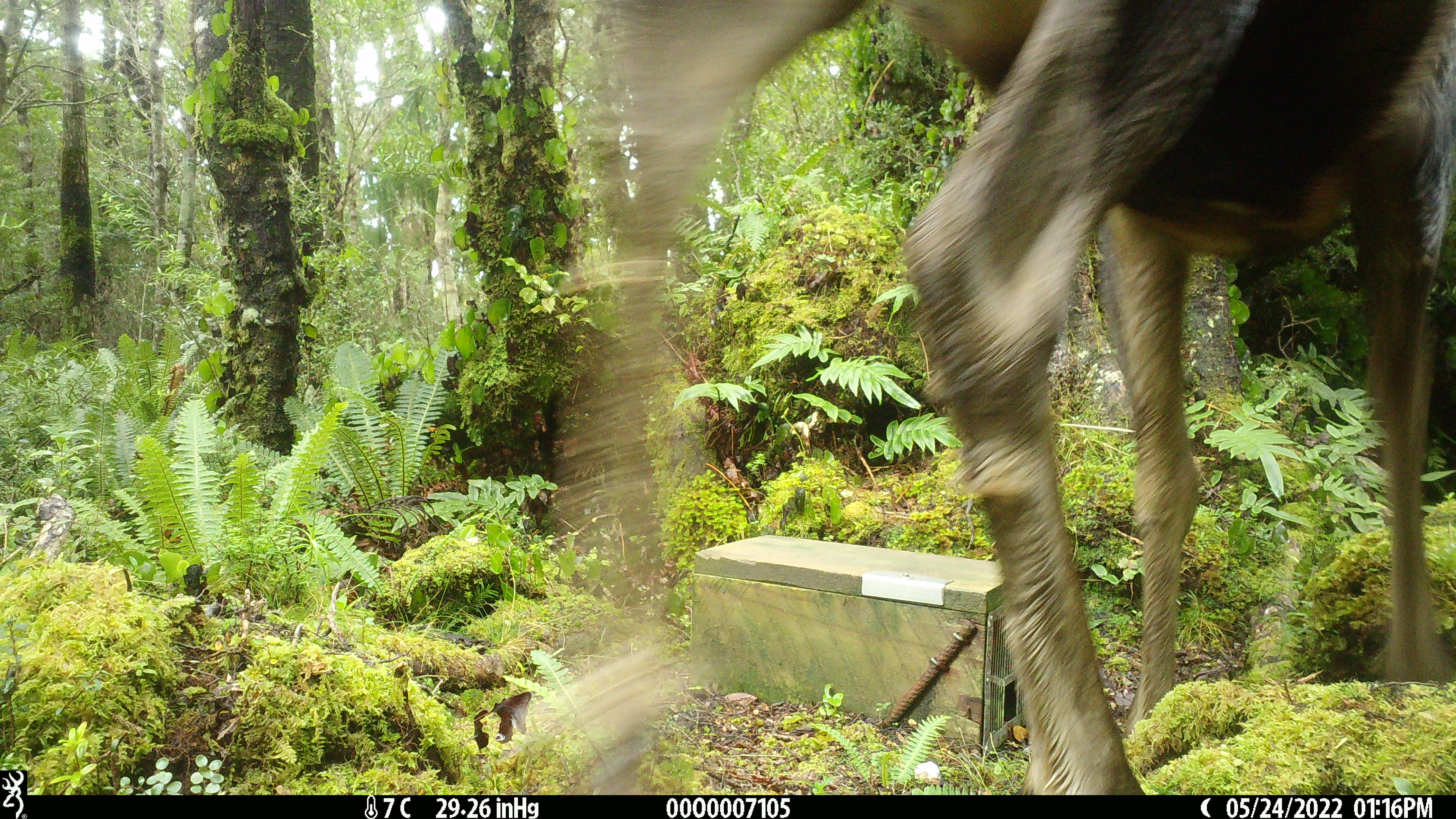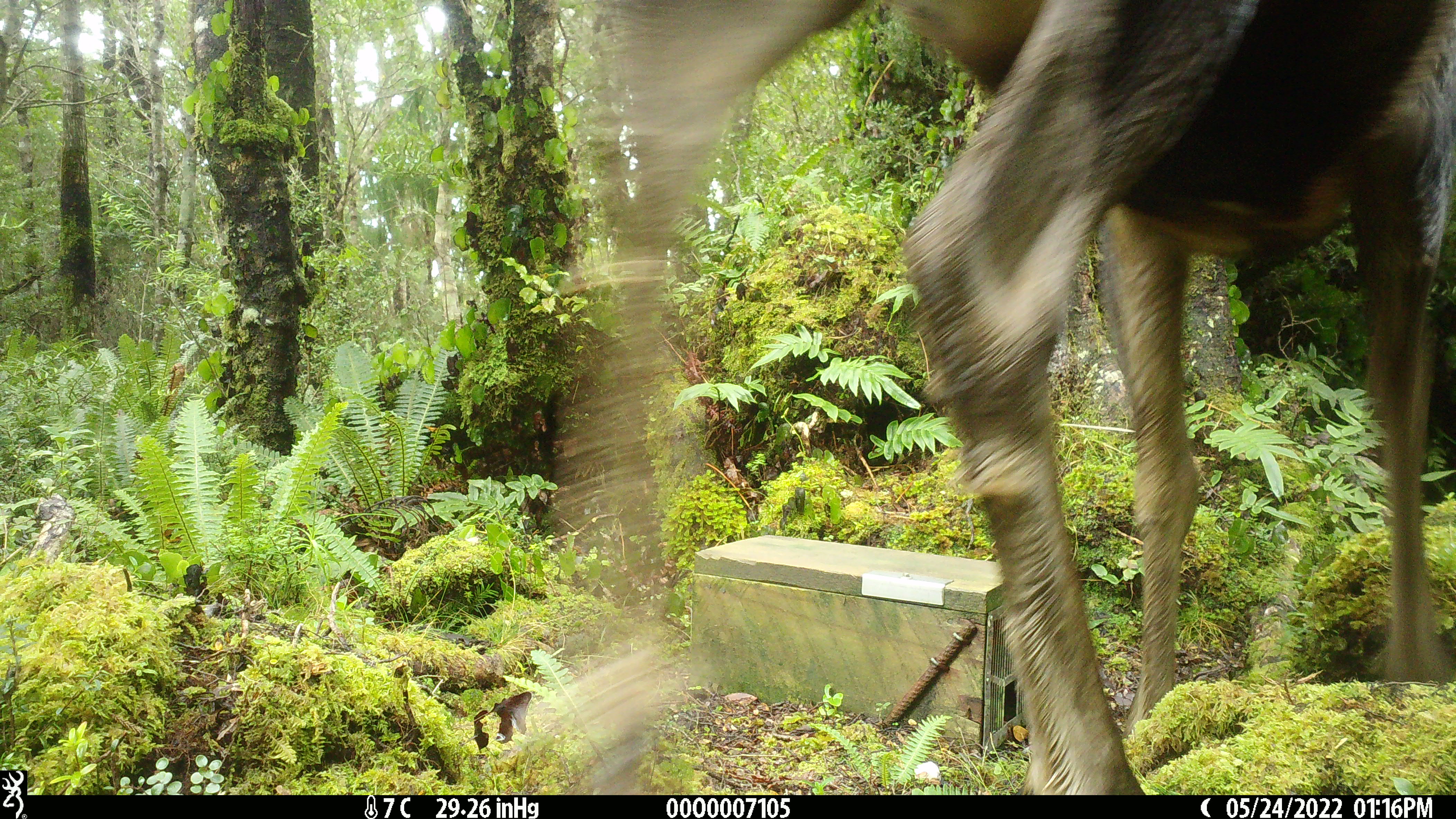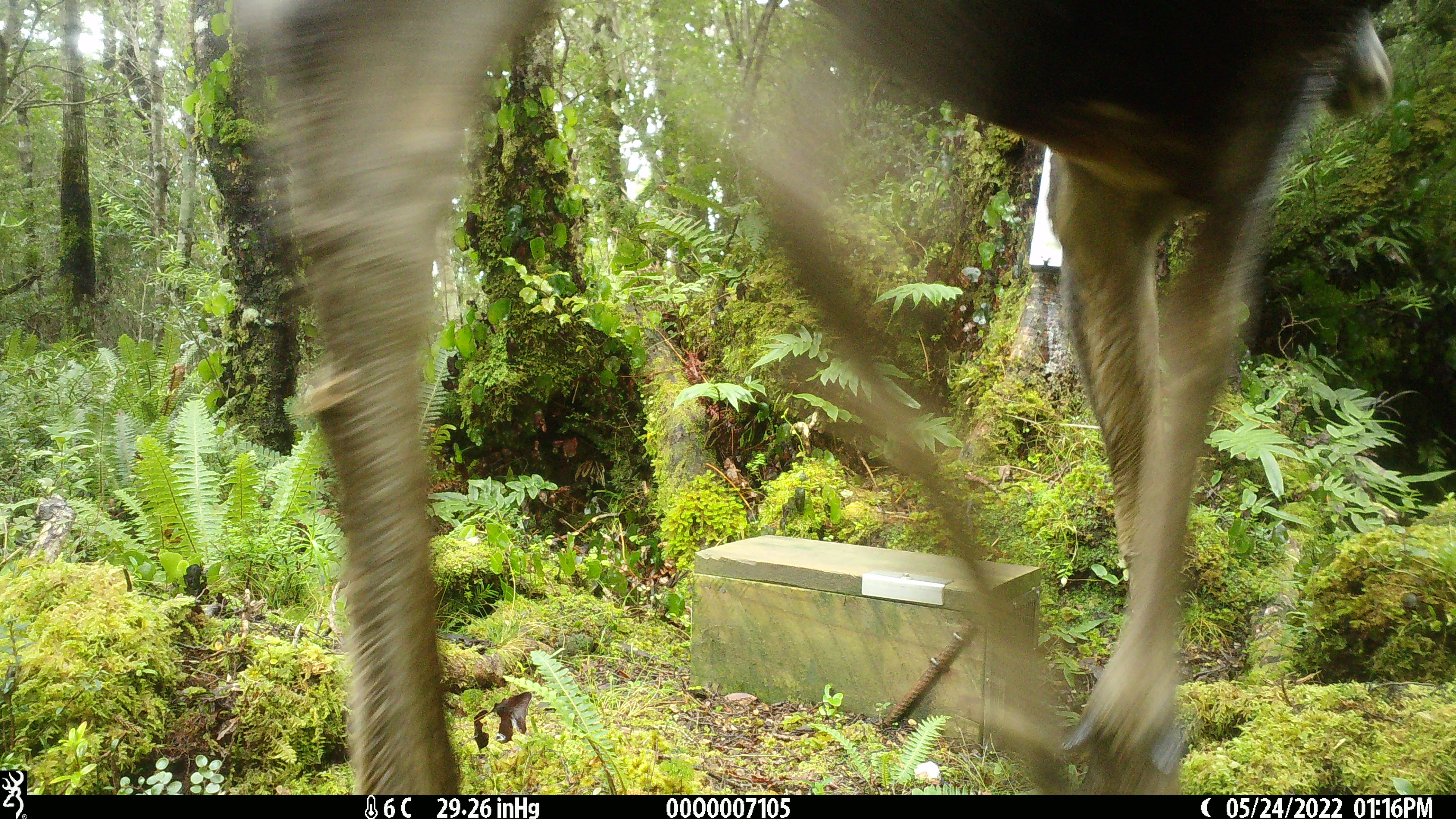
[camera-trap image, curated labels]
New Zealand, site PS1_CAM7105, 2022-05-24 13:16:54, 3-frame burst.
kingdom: Animalia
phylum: Chordata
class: Mammalia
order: Artiodactyla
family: Cervidae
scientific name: Cervidae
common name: deer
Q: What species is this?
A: Deer (Cervidae).